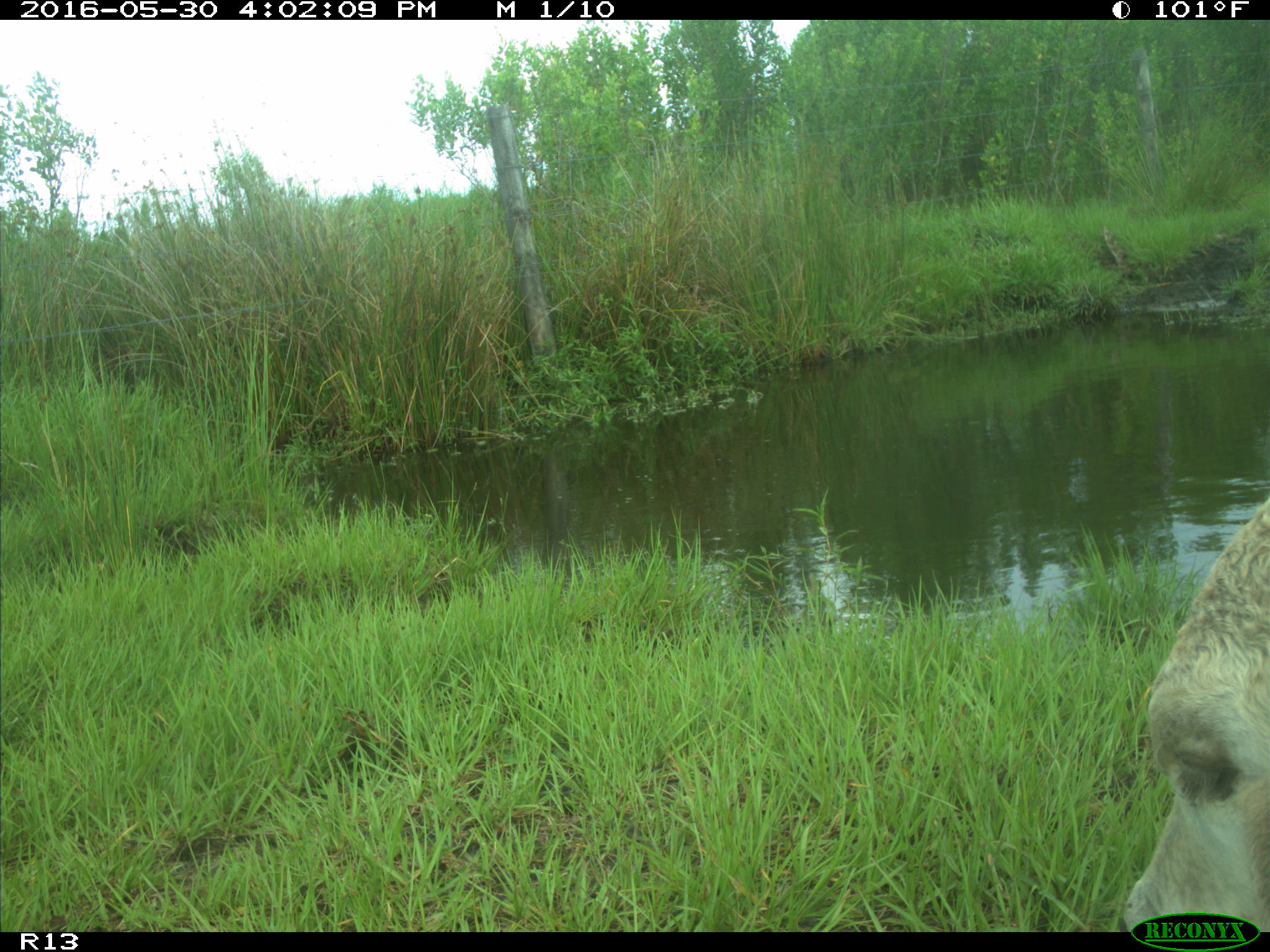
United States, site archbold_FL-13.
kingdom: Animalia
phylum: Chordata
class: Mammalia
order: Artiodactyla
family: Bovidae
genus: Bos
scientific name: Bos taurus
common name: domestic cow